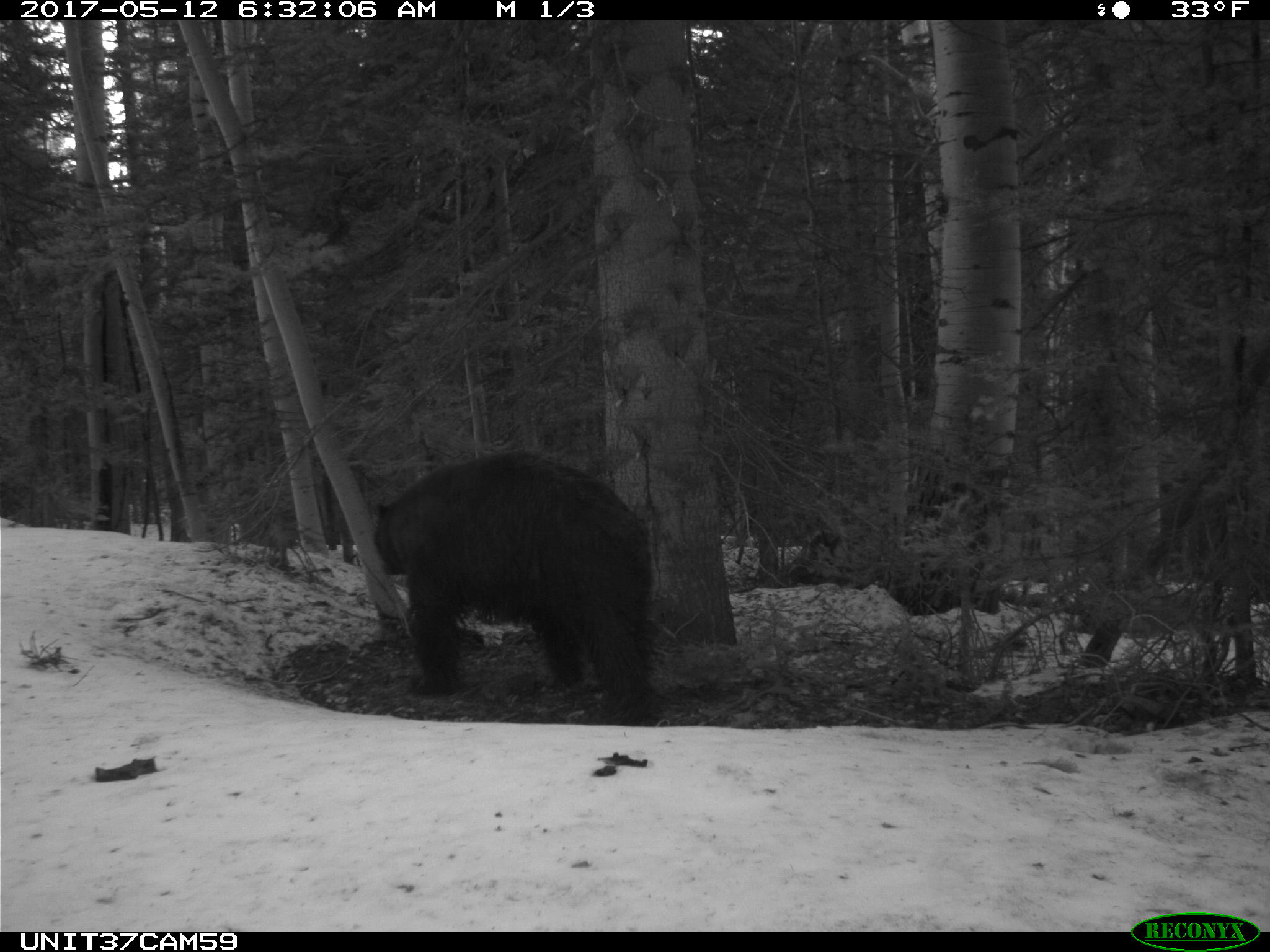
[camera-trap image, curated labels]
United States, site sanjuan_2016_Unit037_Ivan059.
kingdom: Animalia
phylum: Chordata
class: Mammalia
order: Carnivora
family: Ursidae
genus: Ursus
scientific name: Ursus americanus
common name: american black bear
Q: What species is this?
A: Ursus americanus (american black bear).